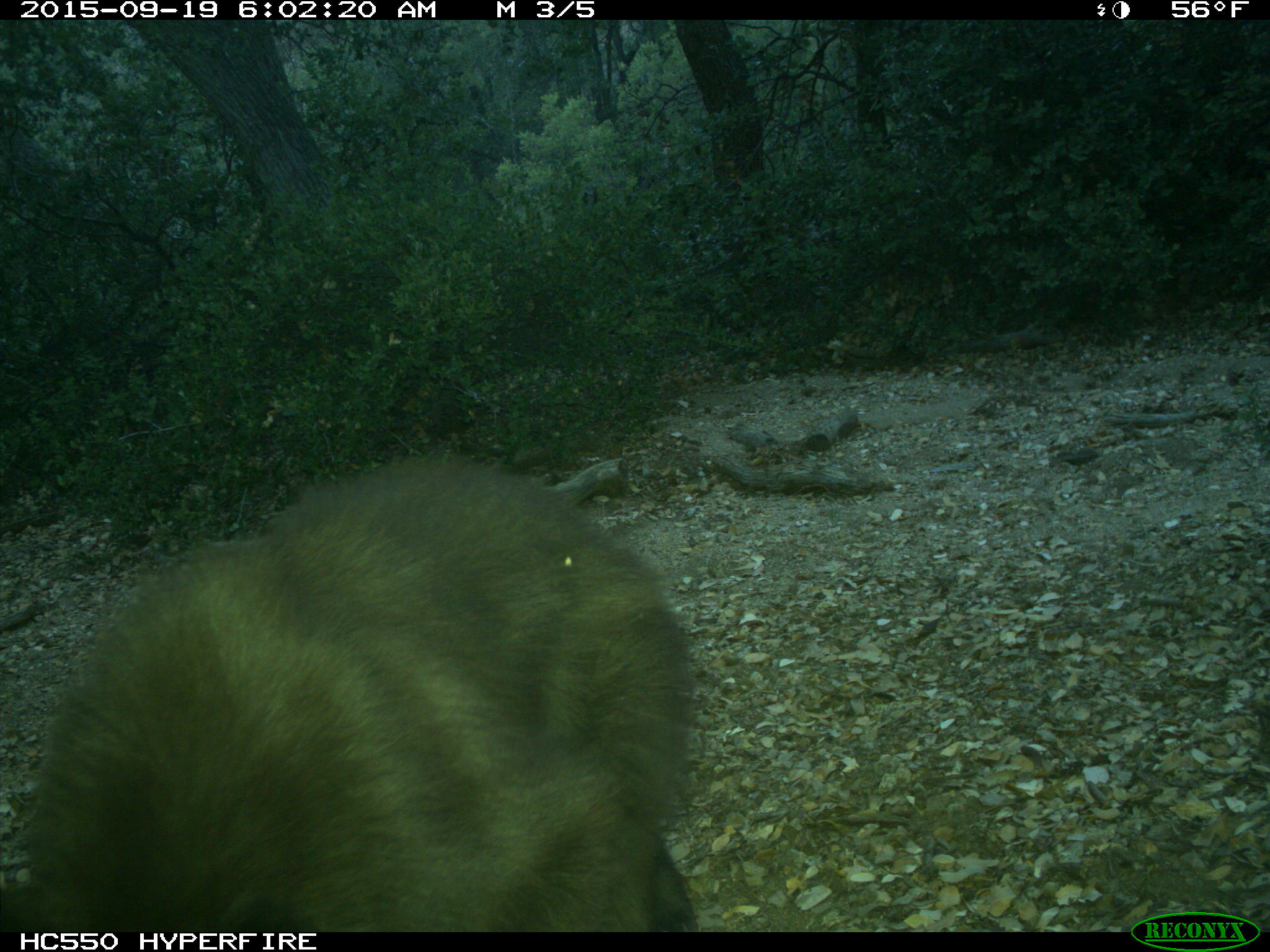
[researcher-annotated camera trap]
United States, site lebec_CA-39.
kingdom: Animalia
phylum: Chordata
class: Mammalia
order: Carnivora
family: Ursidae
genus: Ursus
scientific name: Ursus americanus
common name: american black bear